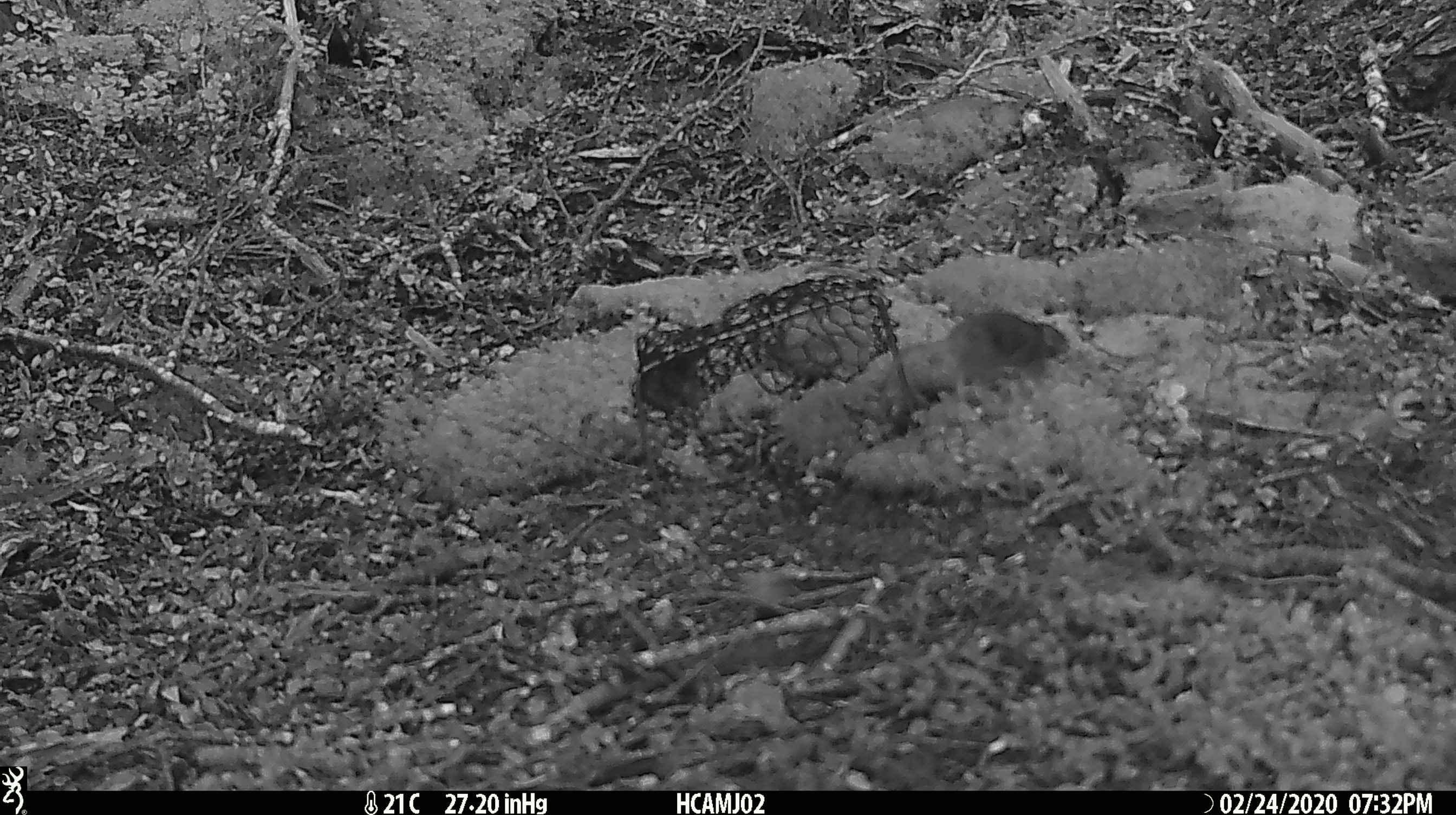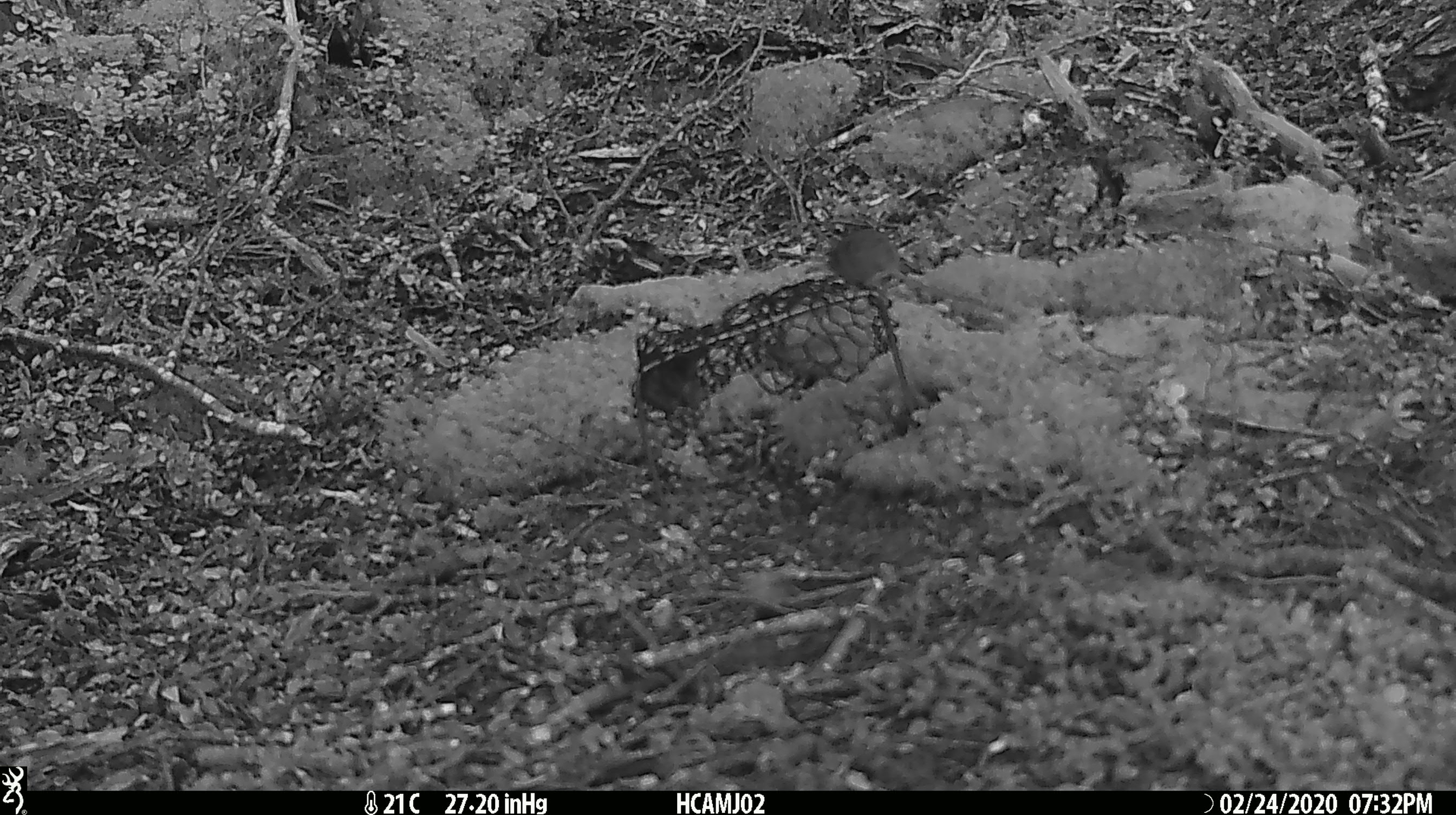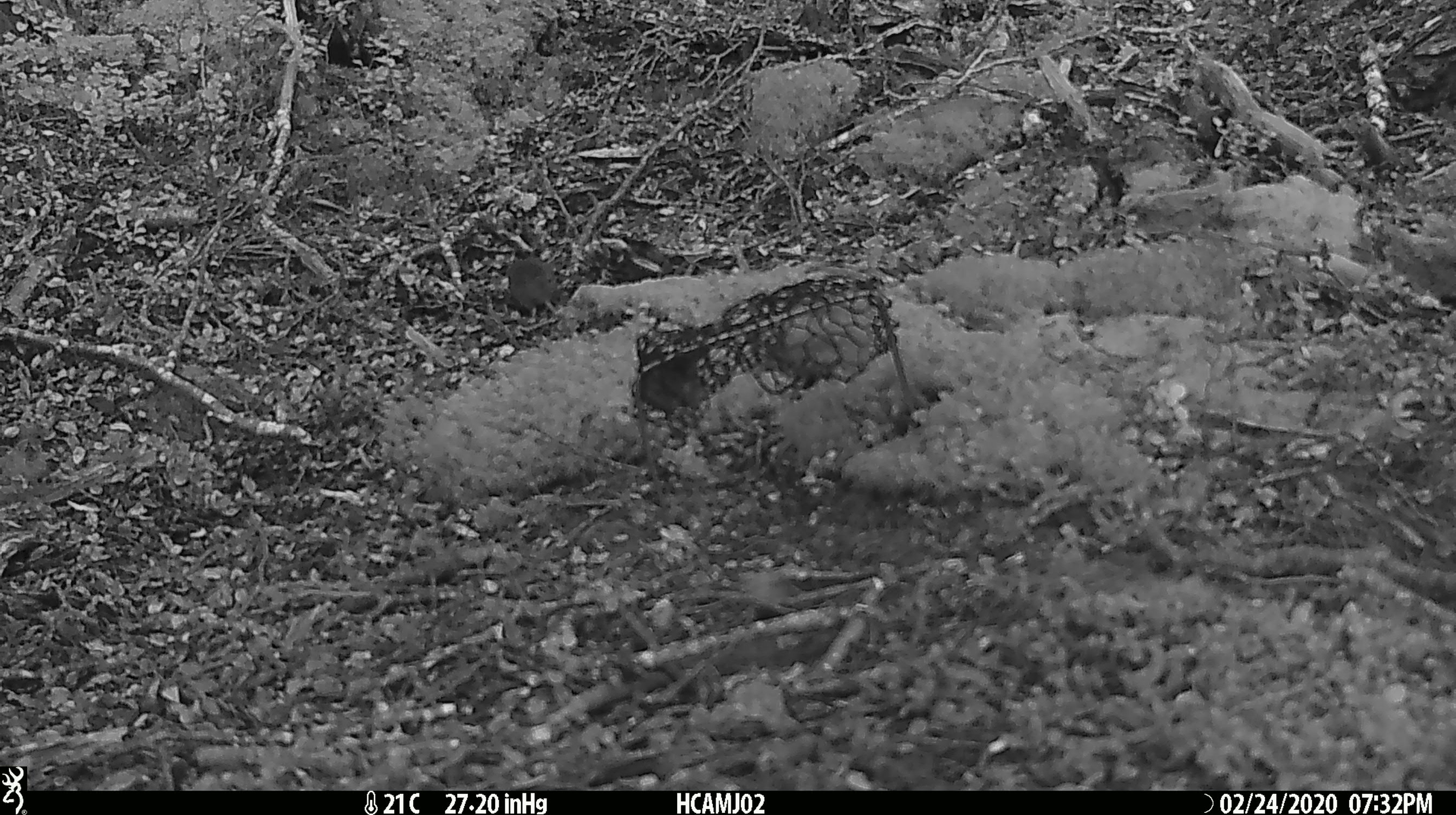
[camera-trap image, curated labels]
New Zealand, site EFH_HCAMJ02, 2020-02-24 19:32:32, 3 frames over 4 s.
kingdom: Animalia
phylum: Chordata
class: Mammalia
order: Rodentia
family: Muridae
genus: Mus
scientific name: Mus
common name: mouse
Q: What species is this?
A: Mouse (Mus).